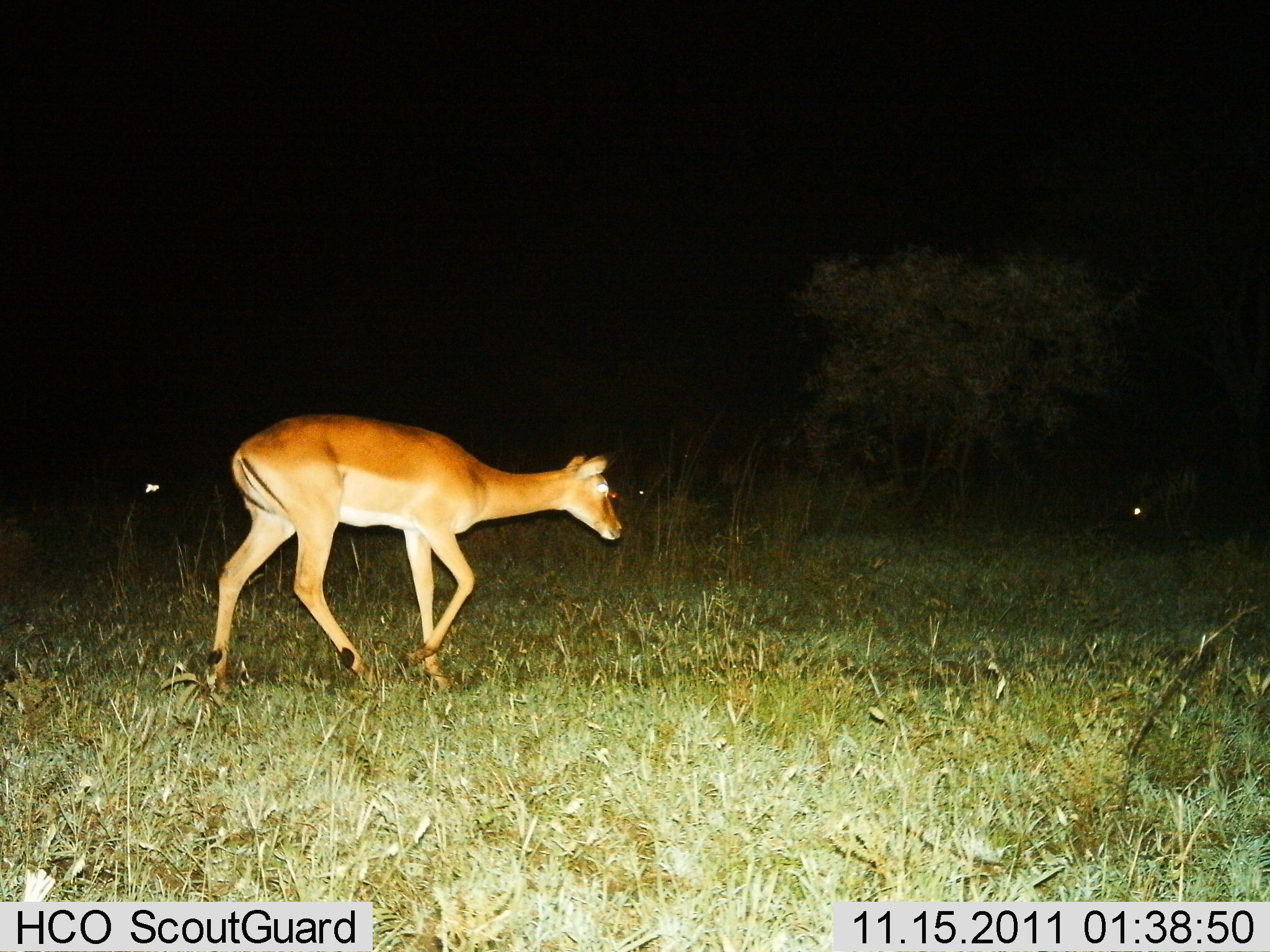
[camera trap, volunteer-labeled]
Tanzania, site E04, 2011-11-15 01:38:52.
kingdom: Animalia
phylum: Chordata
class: Mammalia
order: Artiodactyla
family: Bovidae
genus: Aepyceros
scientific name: Aepyceros melampus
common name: impala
Impala (Aepyceros melampus), count 1. Behavior (volunteer vote fractions): standing 11%, resting 0%, moving 89%, interacting 0%. Young present (vote fraction): 0%. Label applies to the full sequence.